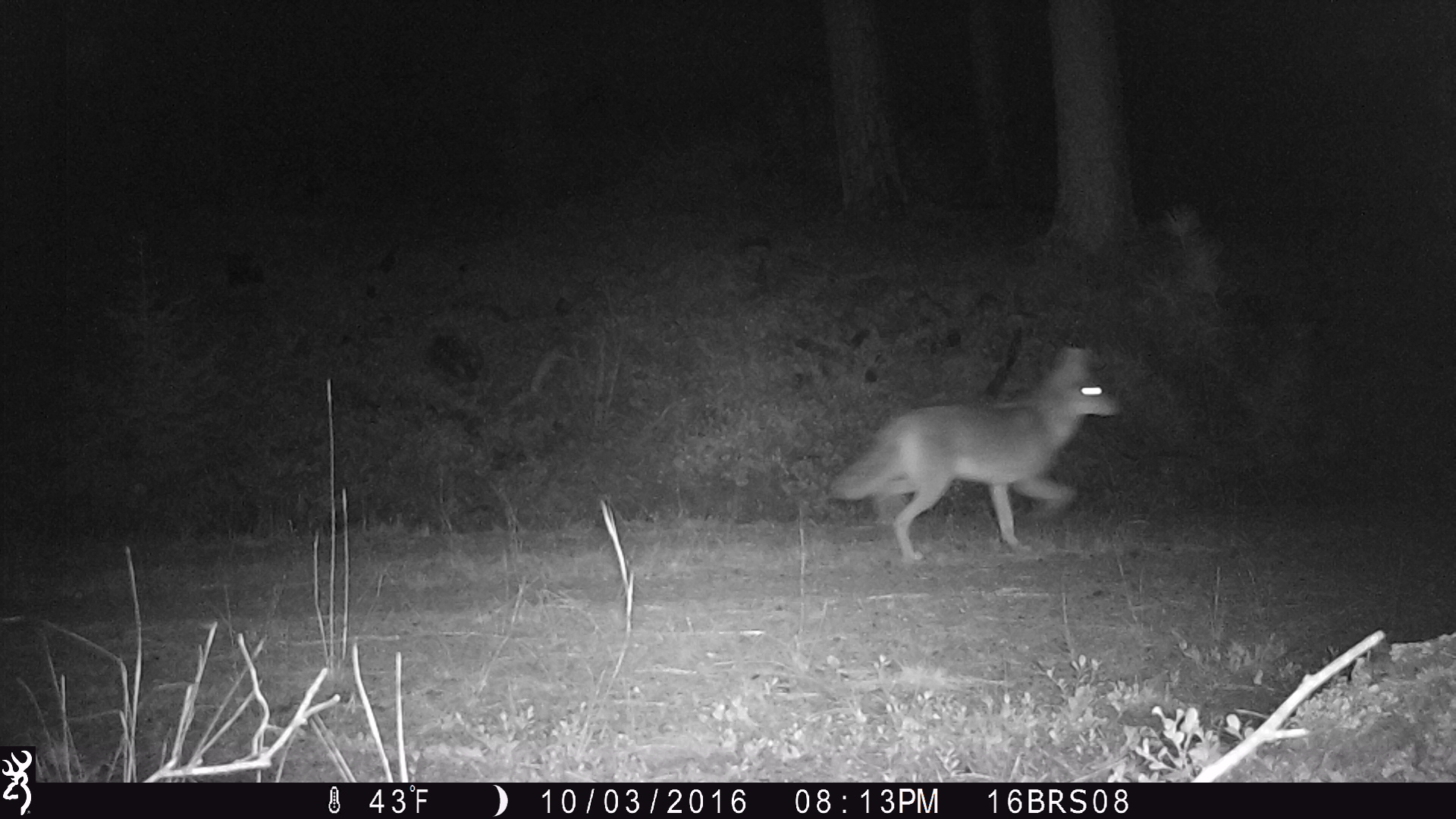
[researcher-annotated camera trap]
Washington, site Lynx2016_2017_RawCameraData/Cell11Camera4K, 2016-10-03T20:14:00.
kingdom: Animalia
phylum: Chordata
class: Mammalia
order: Carnivora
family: Canidae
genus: Canis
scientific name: Canis latrans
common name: coyote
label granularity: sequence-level